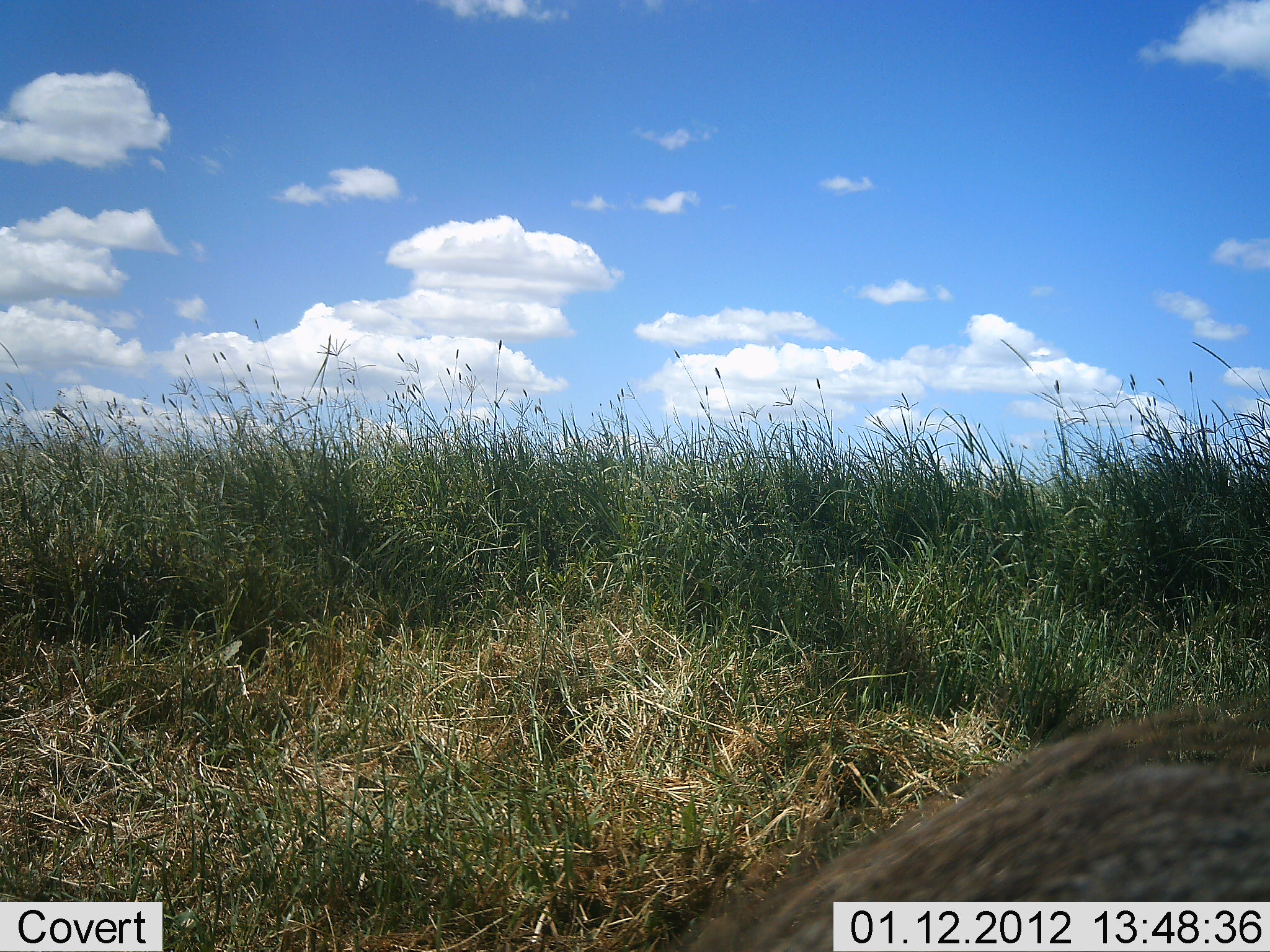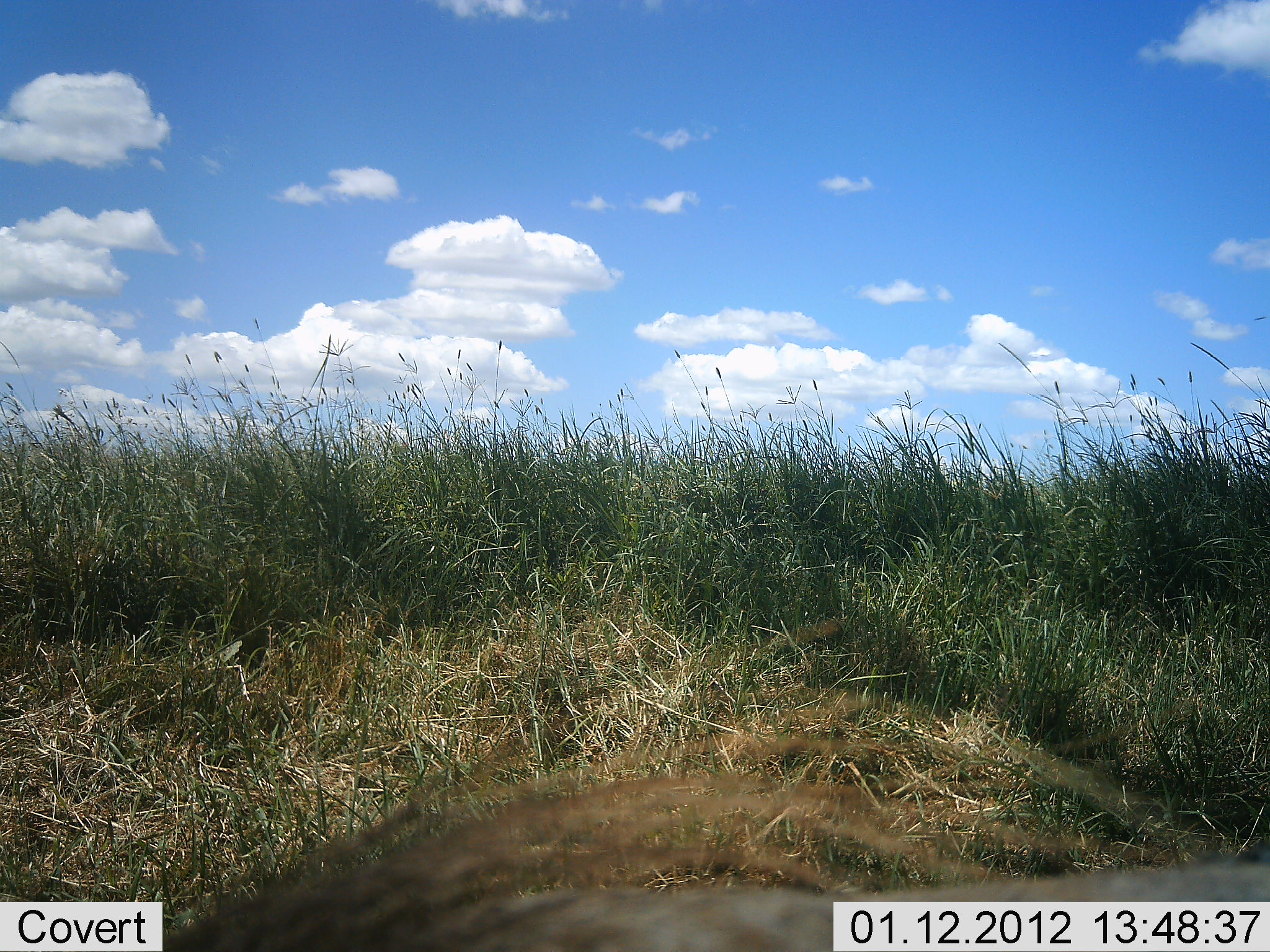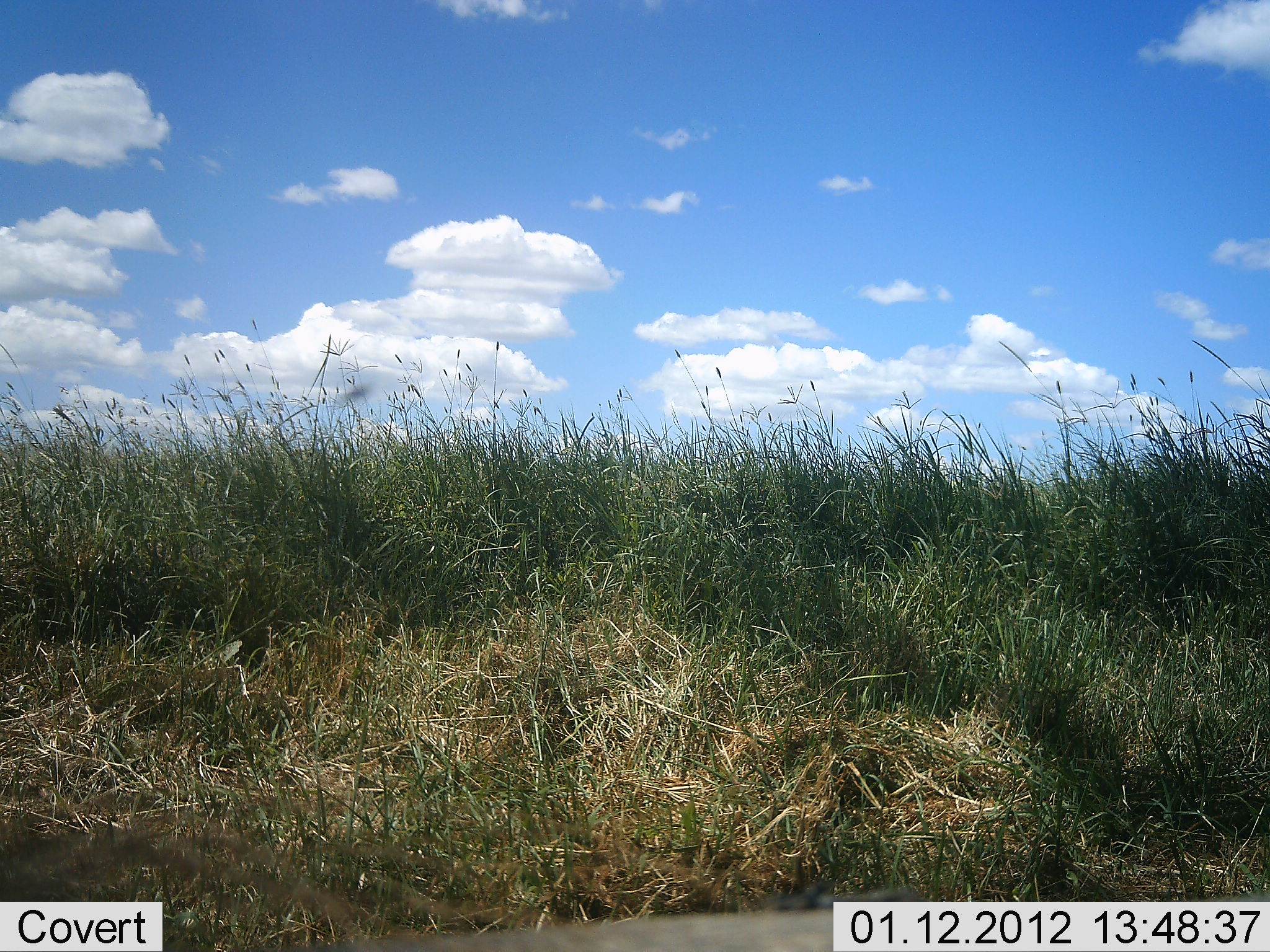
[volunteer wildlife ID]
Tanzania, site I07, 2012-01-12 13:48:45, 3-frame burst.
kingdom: Animalia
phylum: Chordata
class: Mammalia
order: Artiodactyla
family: Suidae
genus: Phacochoerus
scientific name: Phacochoerus africanus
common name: warthog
Warthog (Phacochoerus africanus), count 1. Behavior (volunteer vote fractions): standing 6%, resting 0%, moving 100%, interacting 0%. Young present (vote fraction): 0%. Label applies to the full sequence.